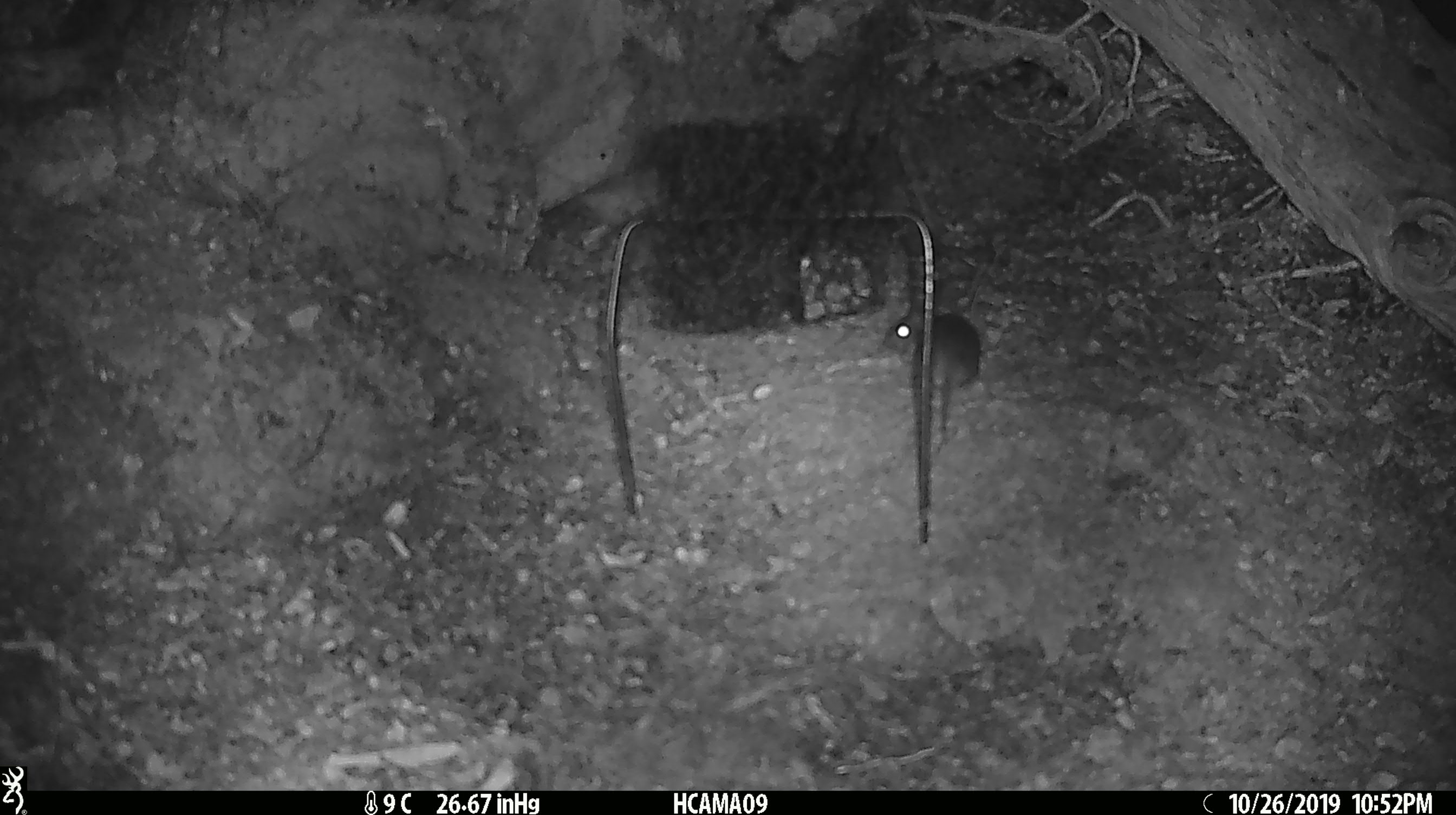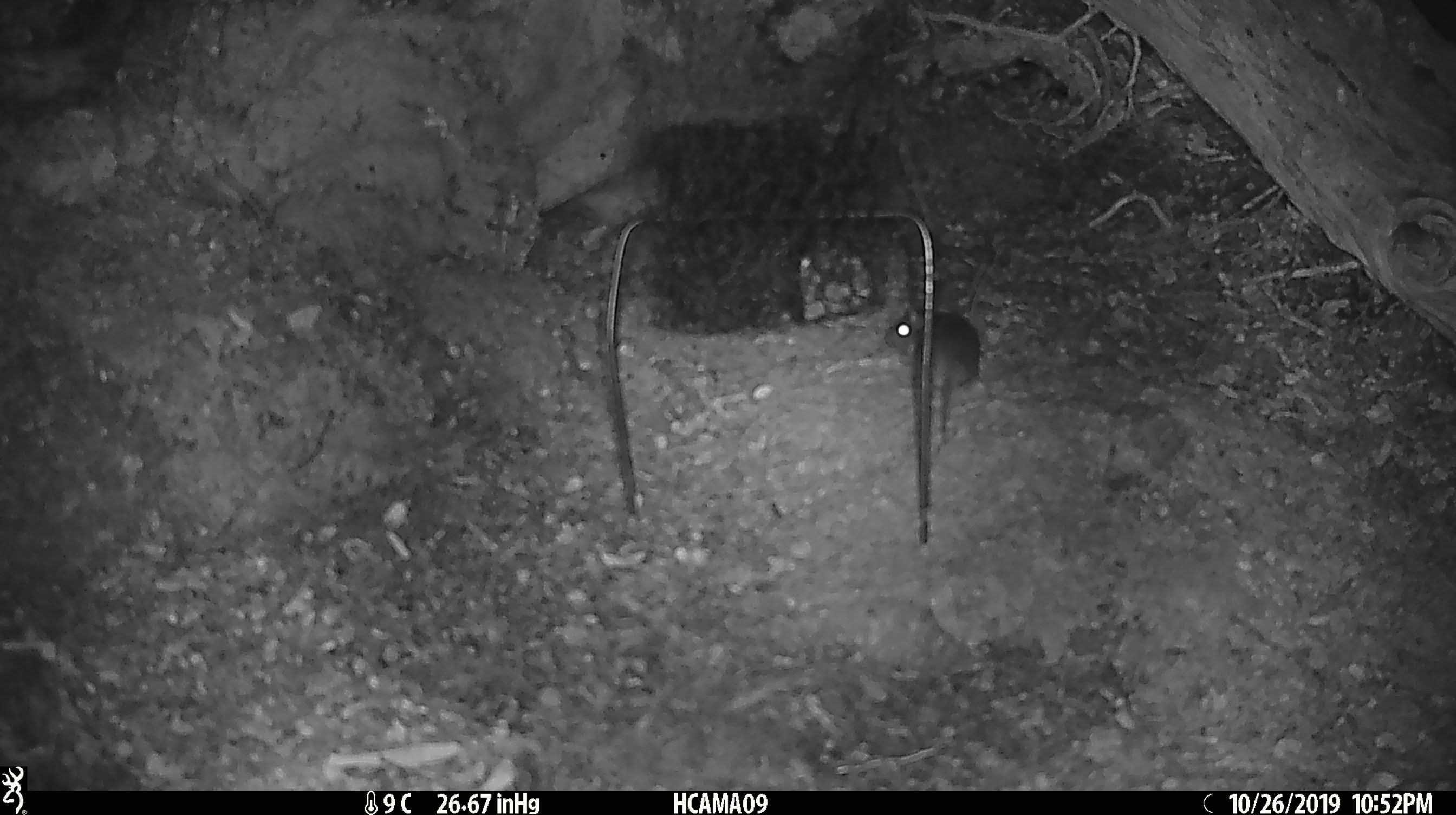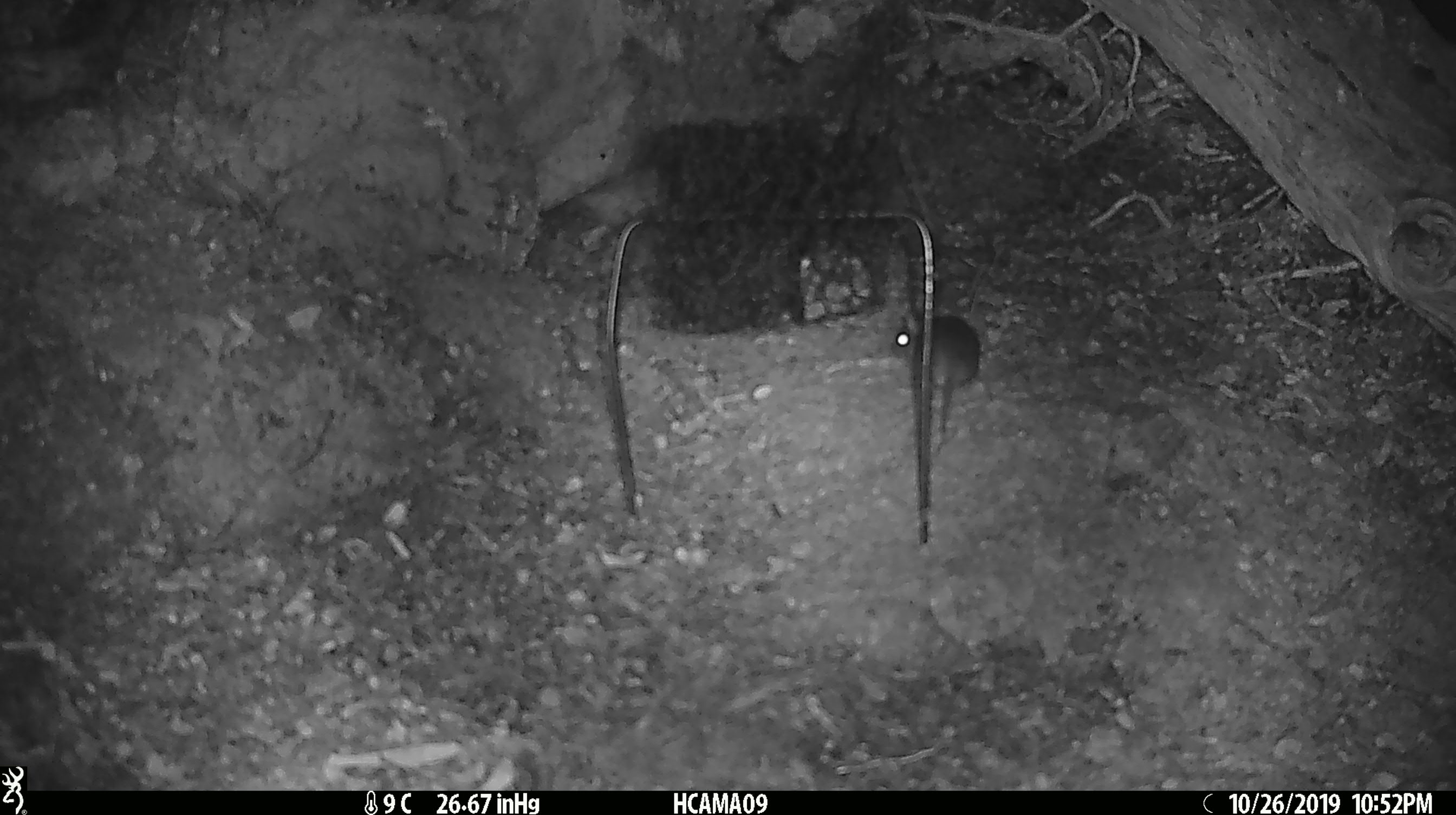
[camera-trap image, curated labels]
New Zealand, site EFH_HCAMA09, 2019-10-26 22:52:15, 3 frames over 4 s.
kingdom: Animalia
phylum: Chordata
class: Mammalia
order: Rodentia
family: Muridae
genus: Mus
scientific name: Mus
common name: mouse